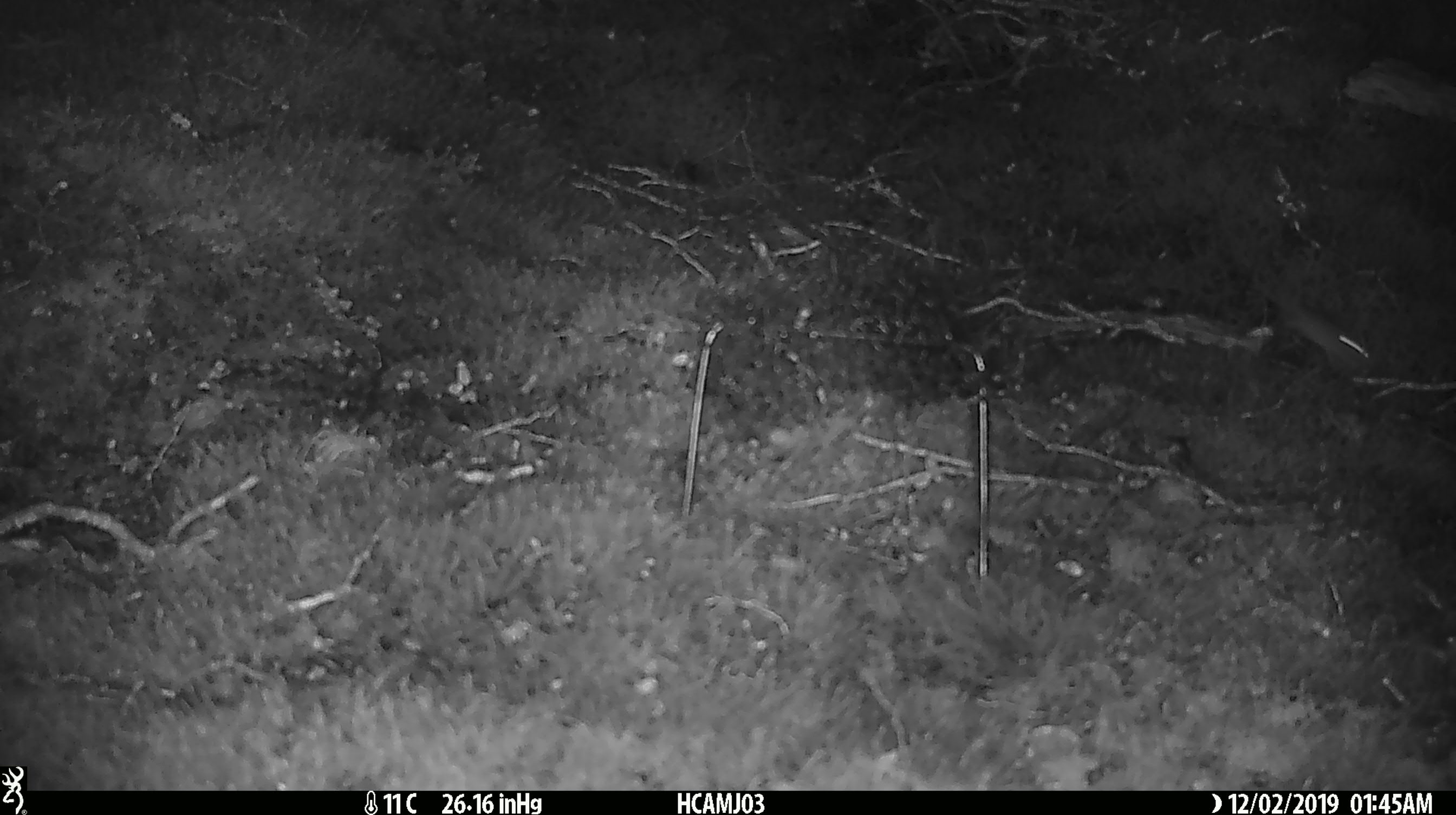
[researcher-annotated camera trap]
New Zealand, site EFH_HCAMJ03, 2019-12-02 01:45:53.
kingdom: Animalia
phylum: Chordata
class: Mammalia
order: Rodentia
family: Muridae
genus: Mus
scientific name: Mus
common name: mouse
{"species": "mouse (Mus)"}